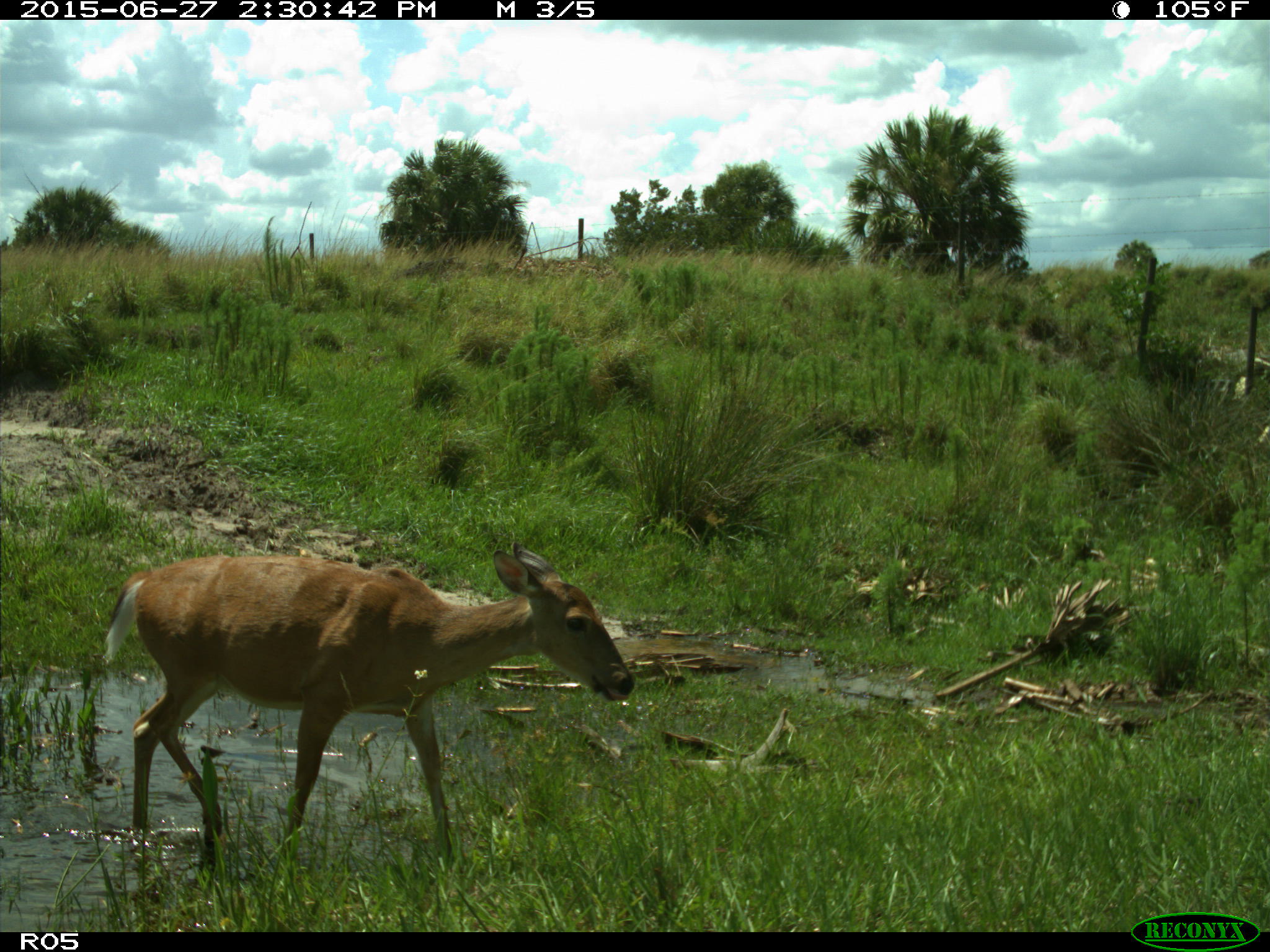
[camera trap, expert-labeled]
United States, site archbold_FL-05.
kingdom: Animalia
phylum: Chordata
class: Mammalia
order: Artiodactyla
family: Cervidae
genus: Odocoileus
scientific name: Odocoileus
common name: deer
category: unidentified deer